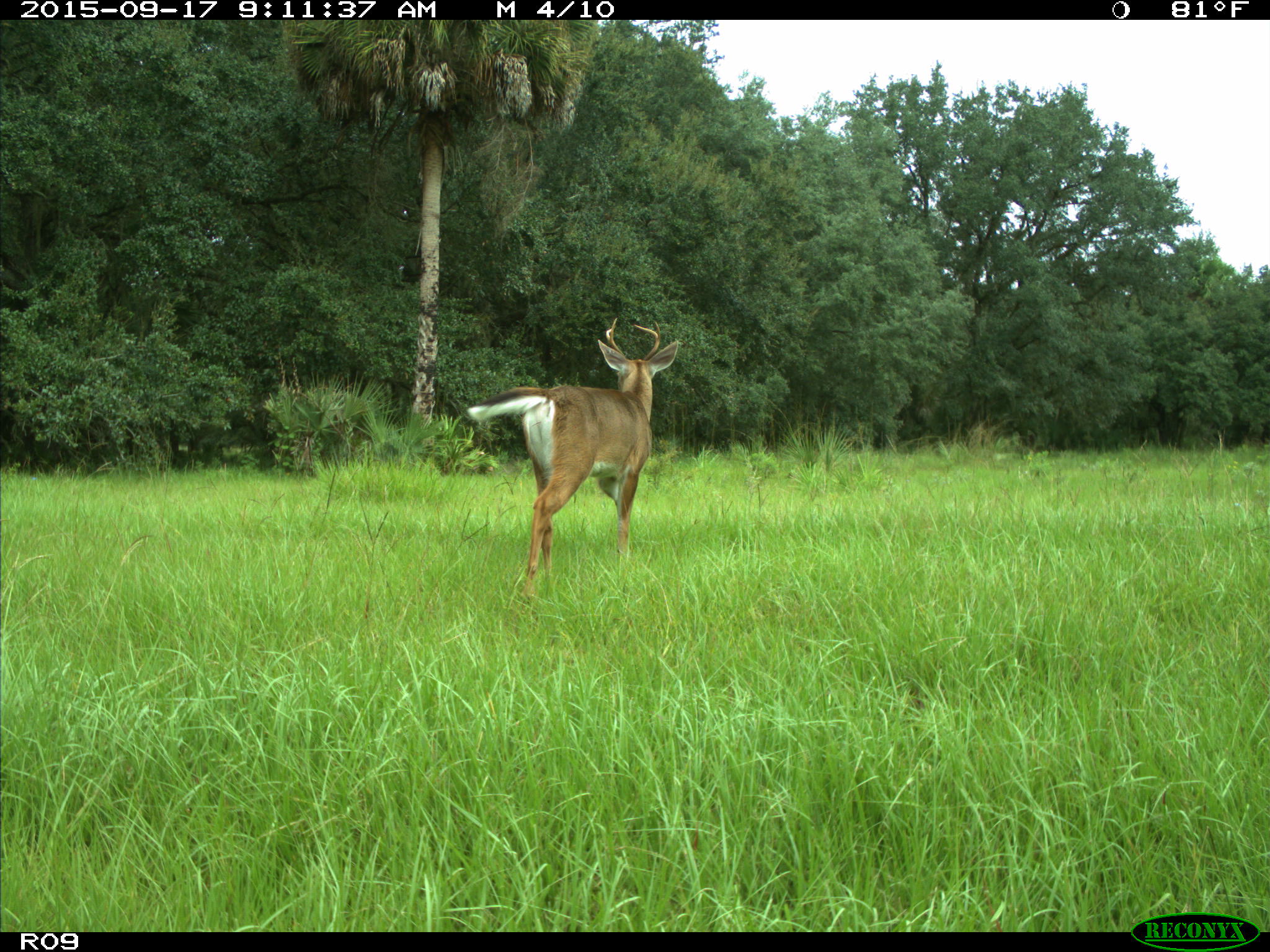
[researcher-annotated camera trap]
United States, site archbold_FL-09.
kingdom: Animalia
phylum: Chordata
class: Mammalia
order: Artiodactyla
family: Cervidae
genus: Odocoileus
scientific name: Odocoileus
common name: deer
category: unidentified deer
Unidentified deer (deer) (Odocoileus).